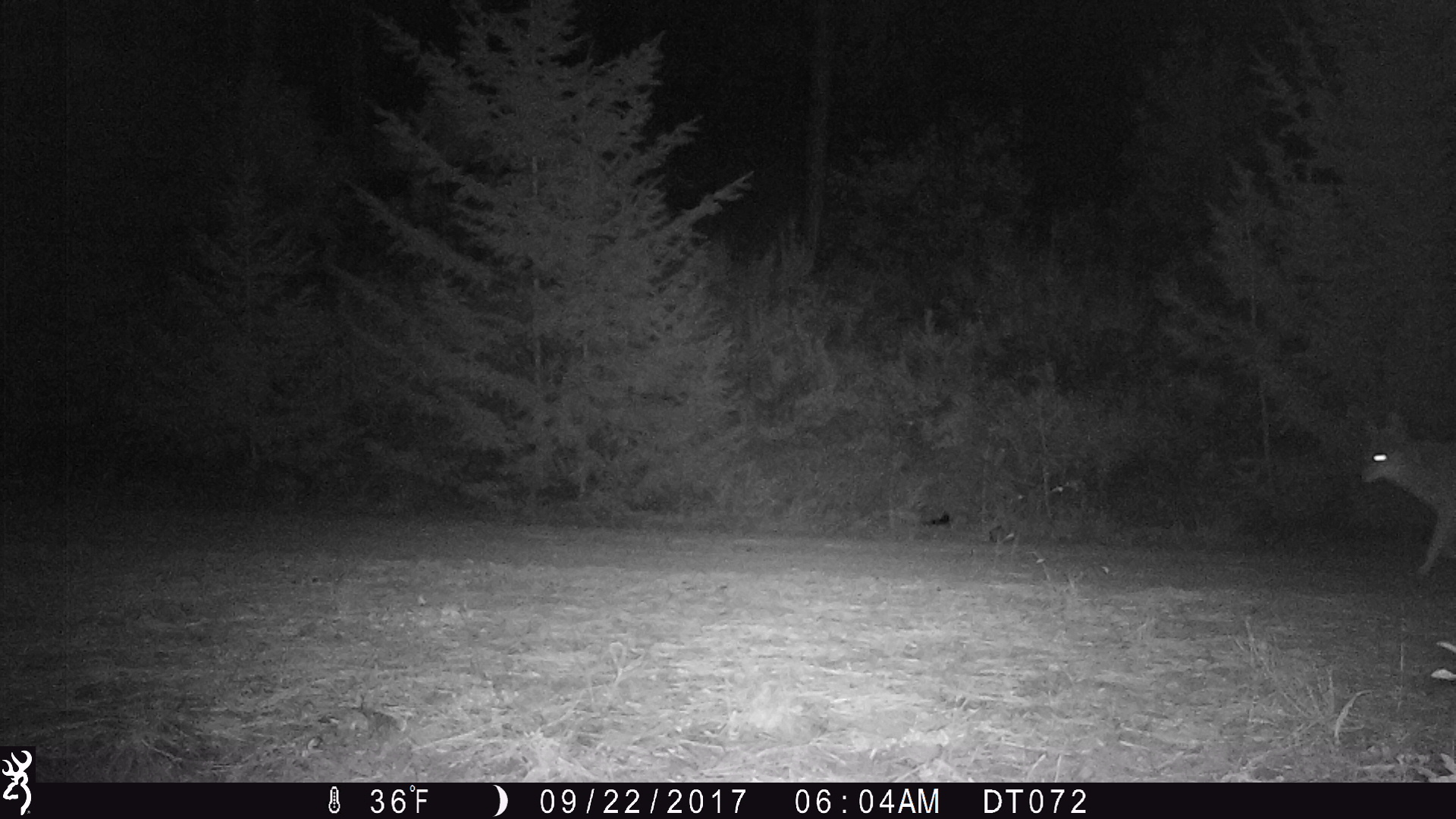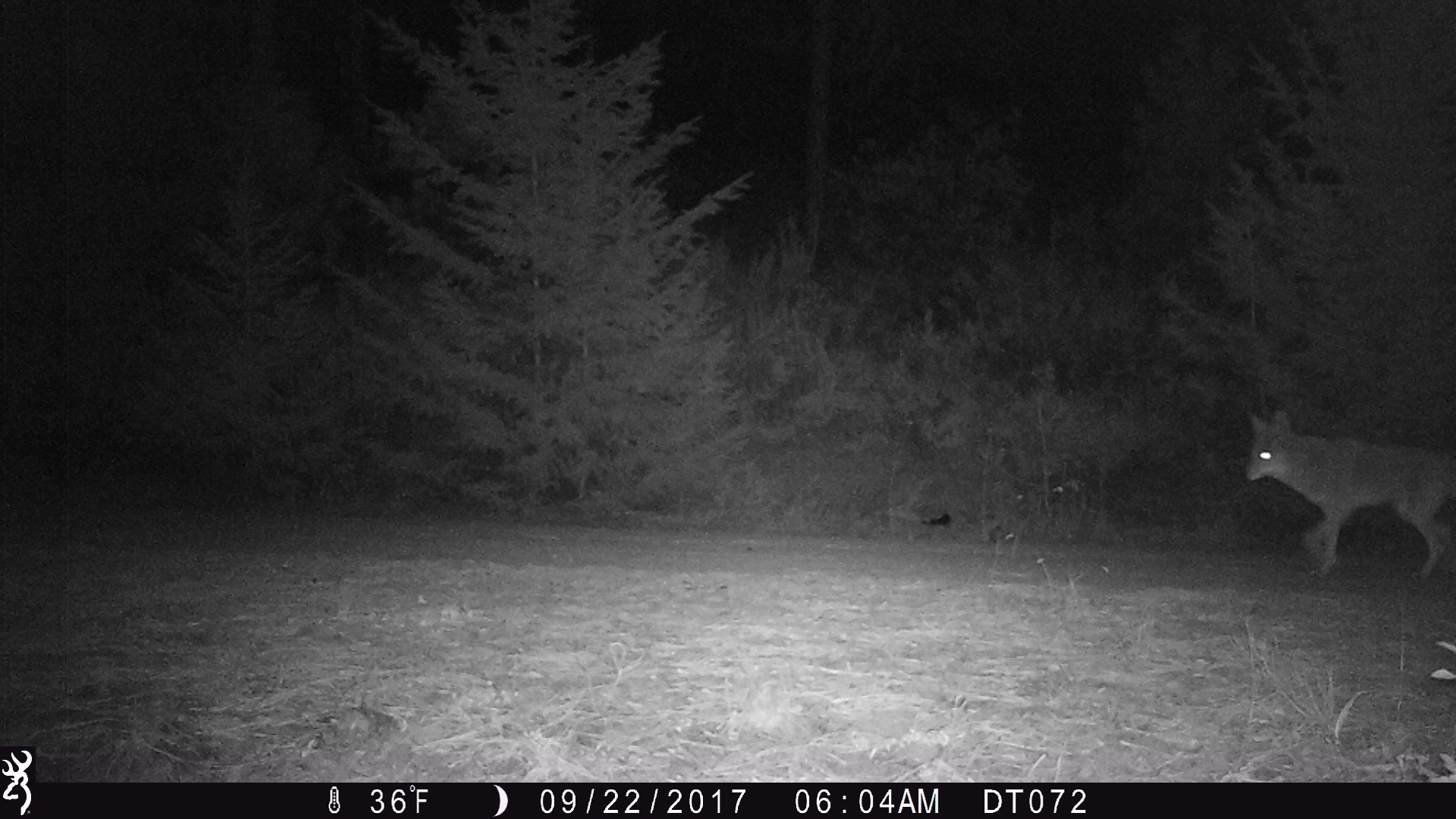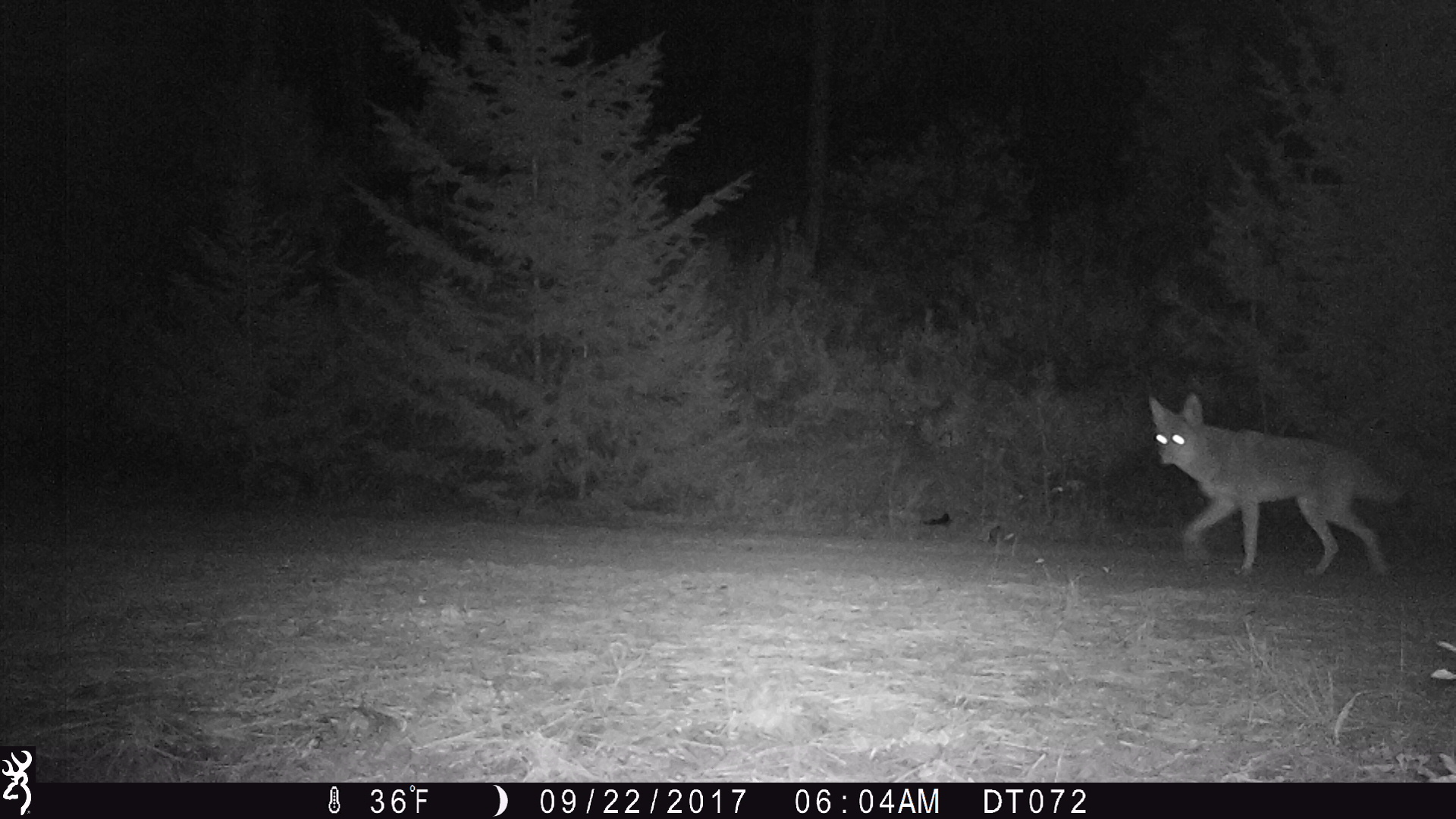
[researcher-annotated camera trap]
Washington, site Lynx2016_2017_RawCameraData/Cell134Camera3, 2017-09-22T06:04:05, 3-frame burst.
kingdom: Animalia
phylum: Chordata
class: Mammalia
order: Carnivora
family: Canidae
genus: Canis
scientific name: Canis latrans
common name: coyote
Canis latrans (coyote). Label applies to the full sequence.